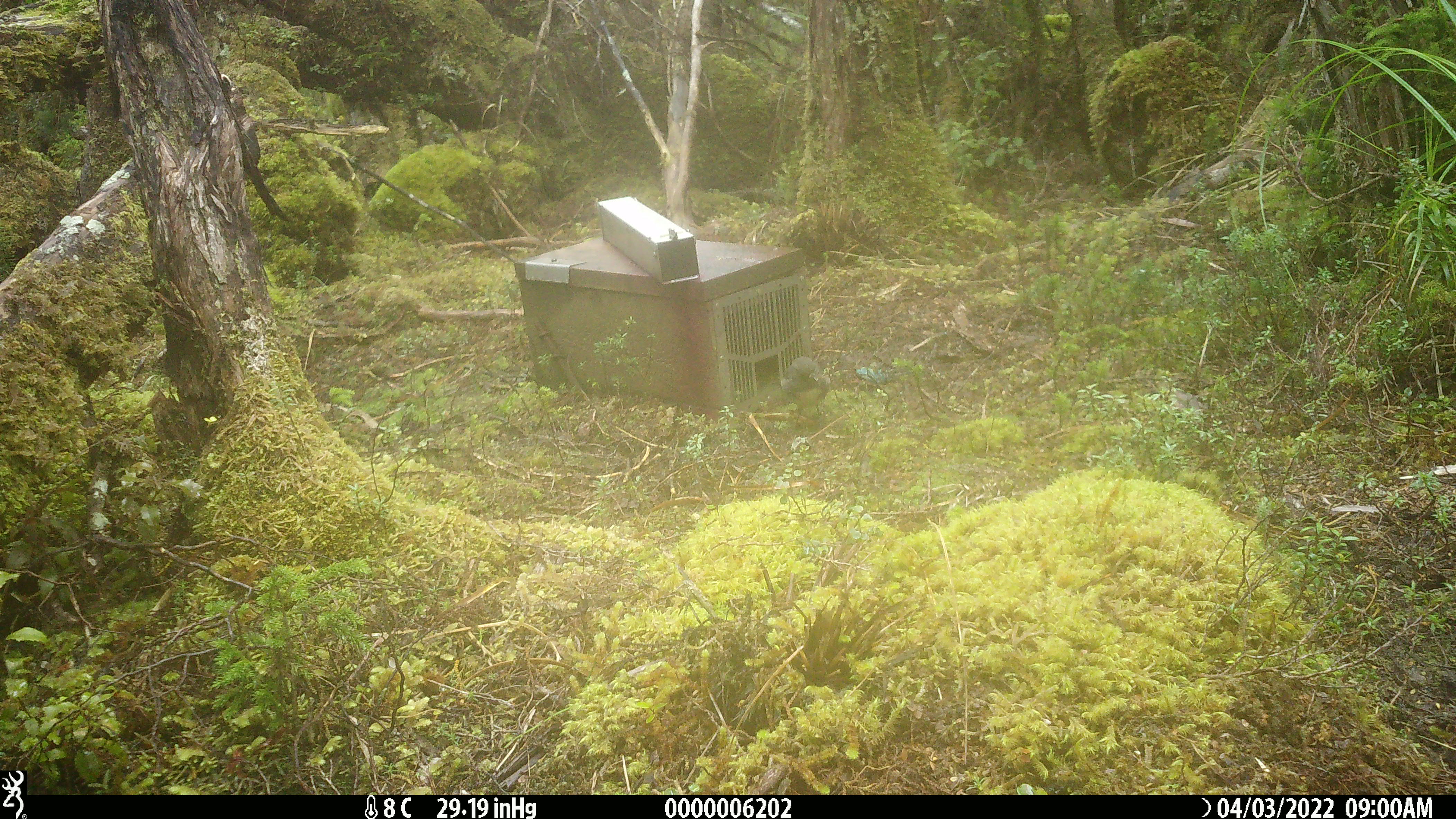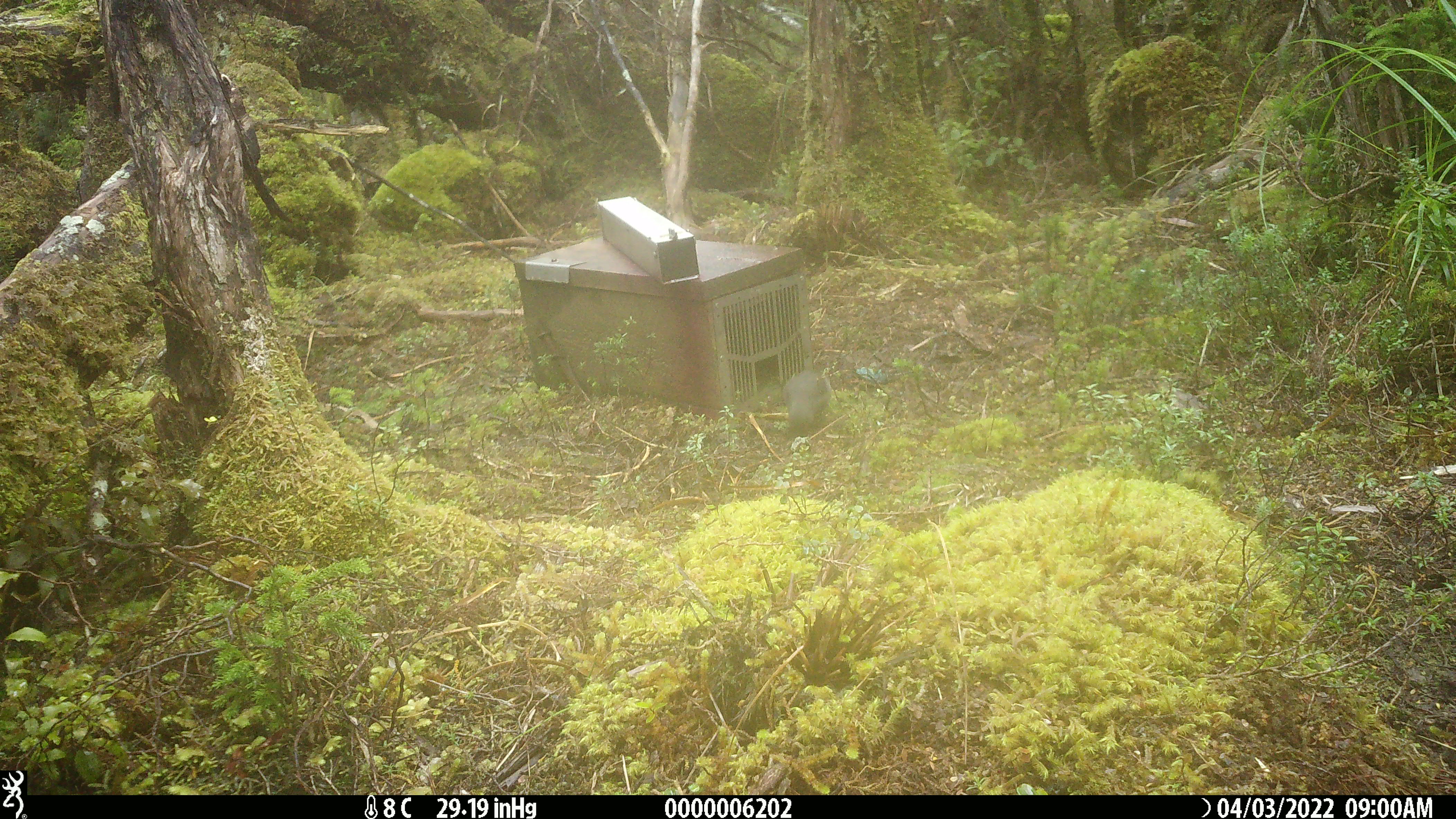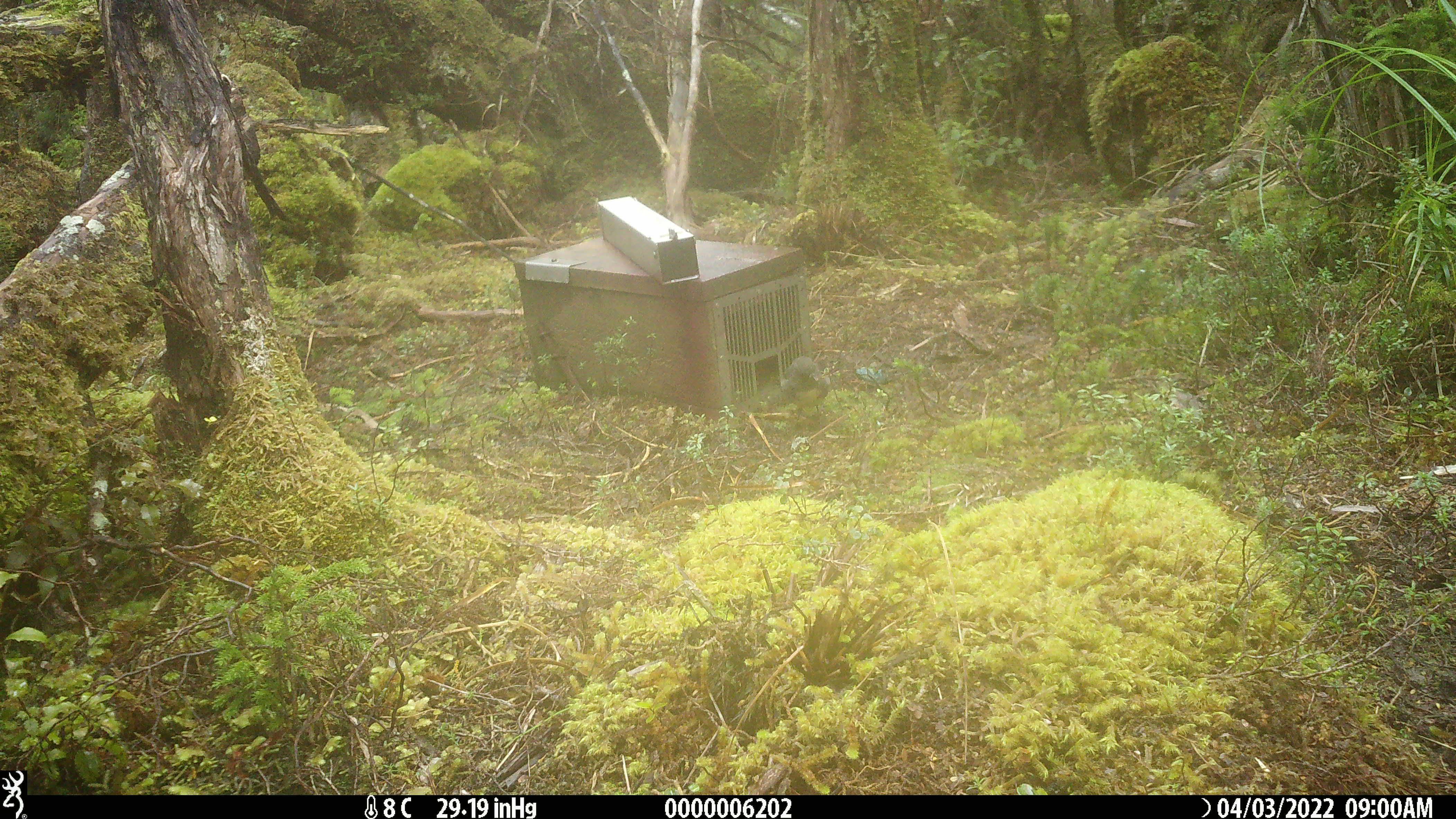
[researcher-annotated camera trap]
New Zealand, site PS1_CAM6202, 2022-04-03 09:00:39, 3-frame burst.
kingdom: Animalia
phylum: Chordata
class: Aves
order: Passeriformes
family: Petroicidae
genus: Petroica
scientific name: Petroica australis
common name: new zealand robin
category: robin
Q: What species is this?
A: Robin (new zealand robin) (Petroica australis).